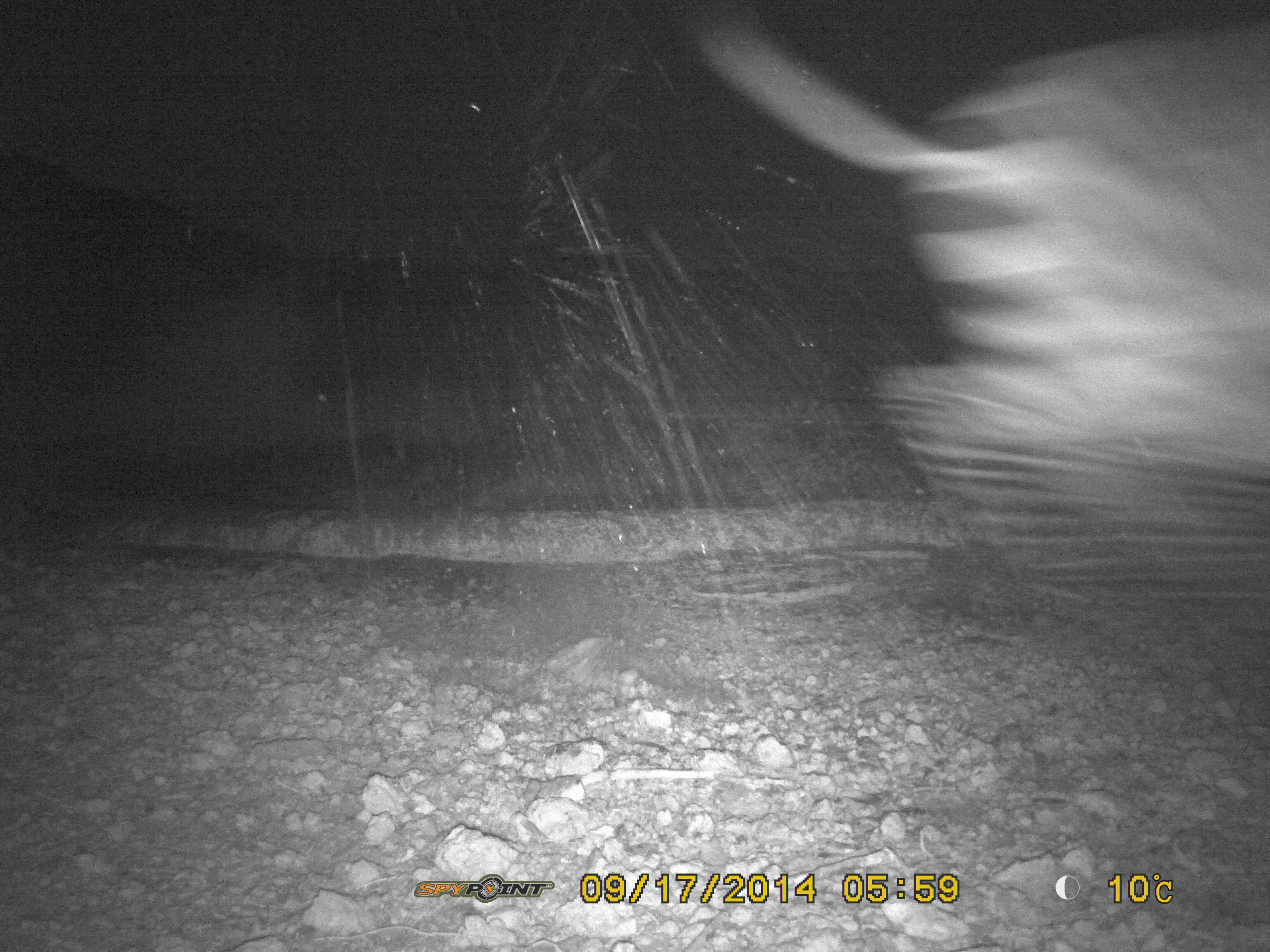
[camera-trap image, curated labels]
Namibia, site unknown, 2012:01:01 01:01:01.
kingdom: Animalia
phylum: Chordata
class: Mammalia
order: Perissodactyla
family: Equidae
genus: Equus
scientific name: Equus zebra hartmannae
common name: hartmann's mountain zebra